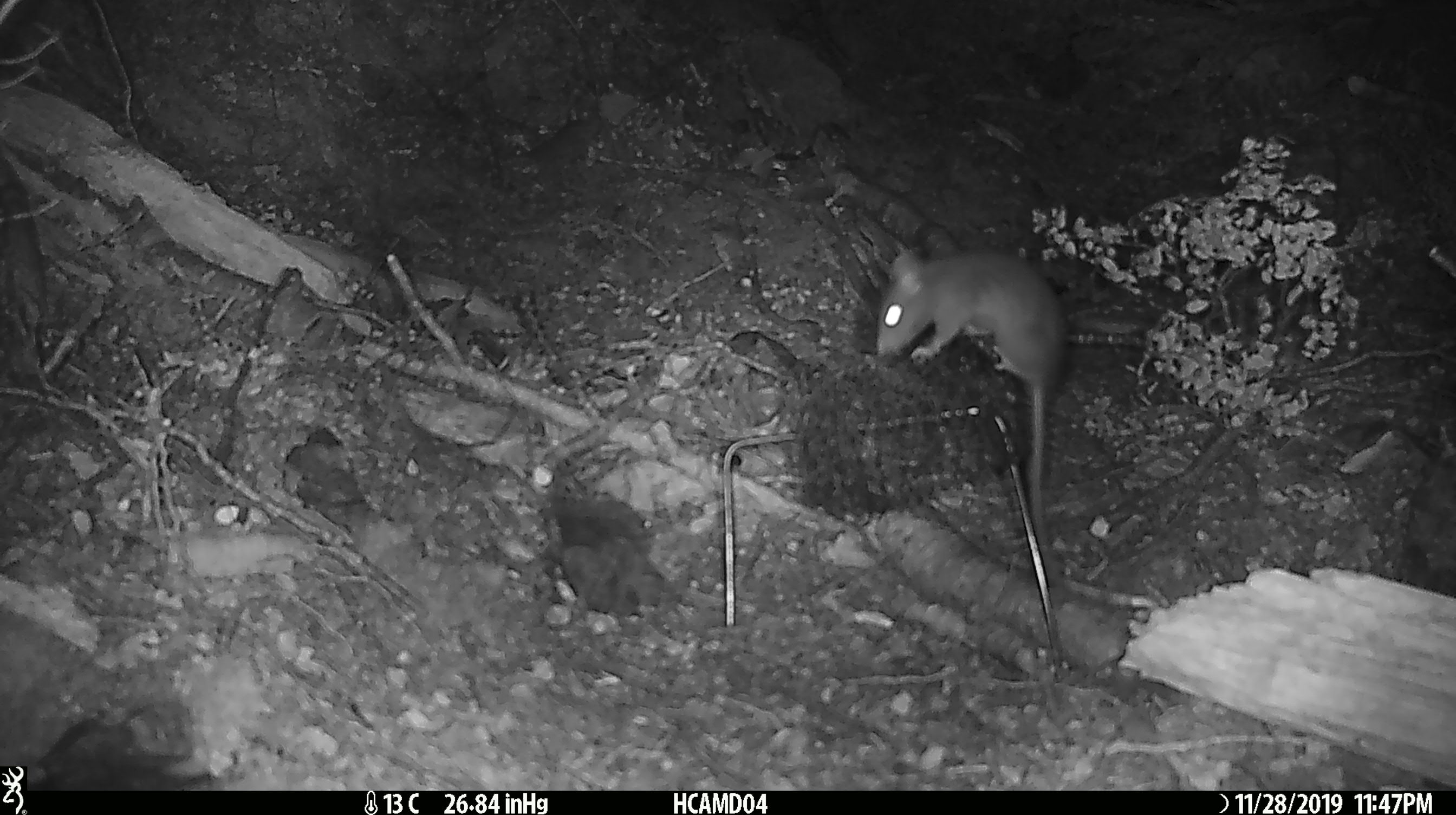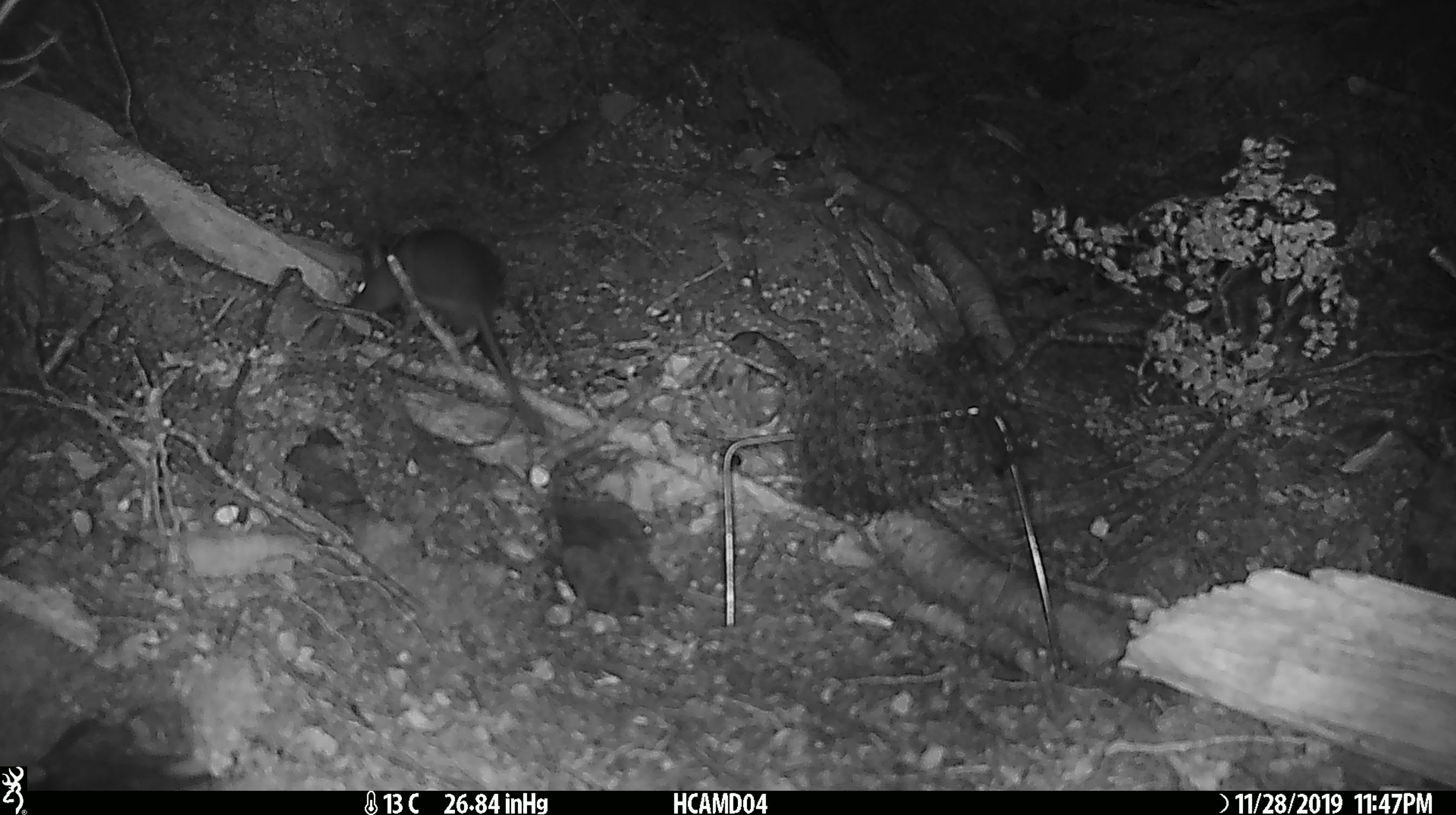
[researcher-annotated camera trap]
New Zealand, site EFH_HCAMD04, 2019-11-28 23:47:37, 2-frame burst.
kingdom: Animalia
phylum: Chordata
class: Mammalia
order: Rodentia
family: Muridae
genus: Rattus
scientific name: Rattus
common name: rat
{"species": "rat (Rattus)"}